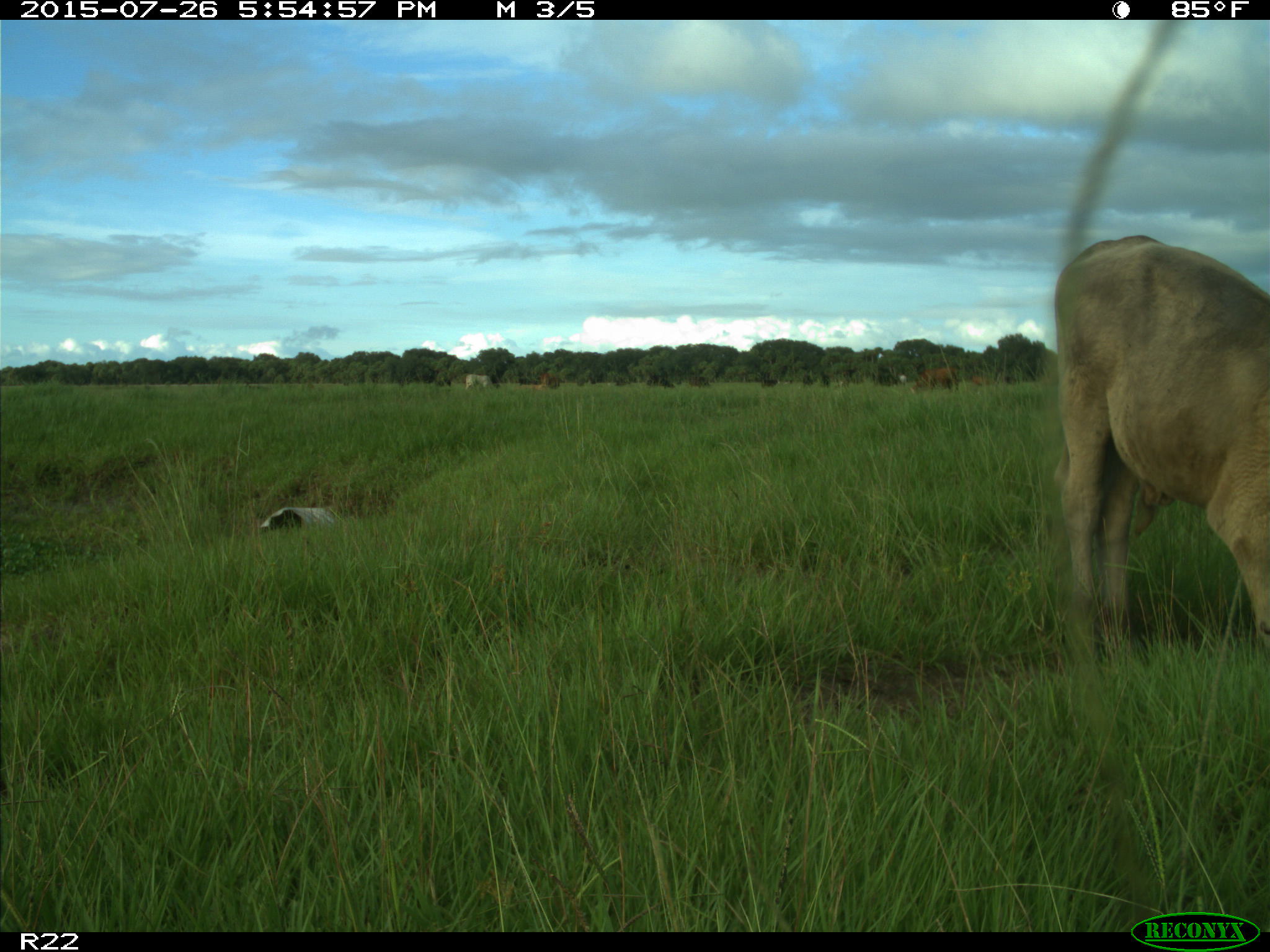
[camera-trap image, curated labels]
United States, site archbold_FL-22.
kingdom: Animalia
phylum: Chordata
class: Mammalia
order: Artiodactyla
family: Bovidae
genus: Bos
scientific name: Bos taurus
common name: domestic cow